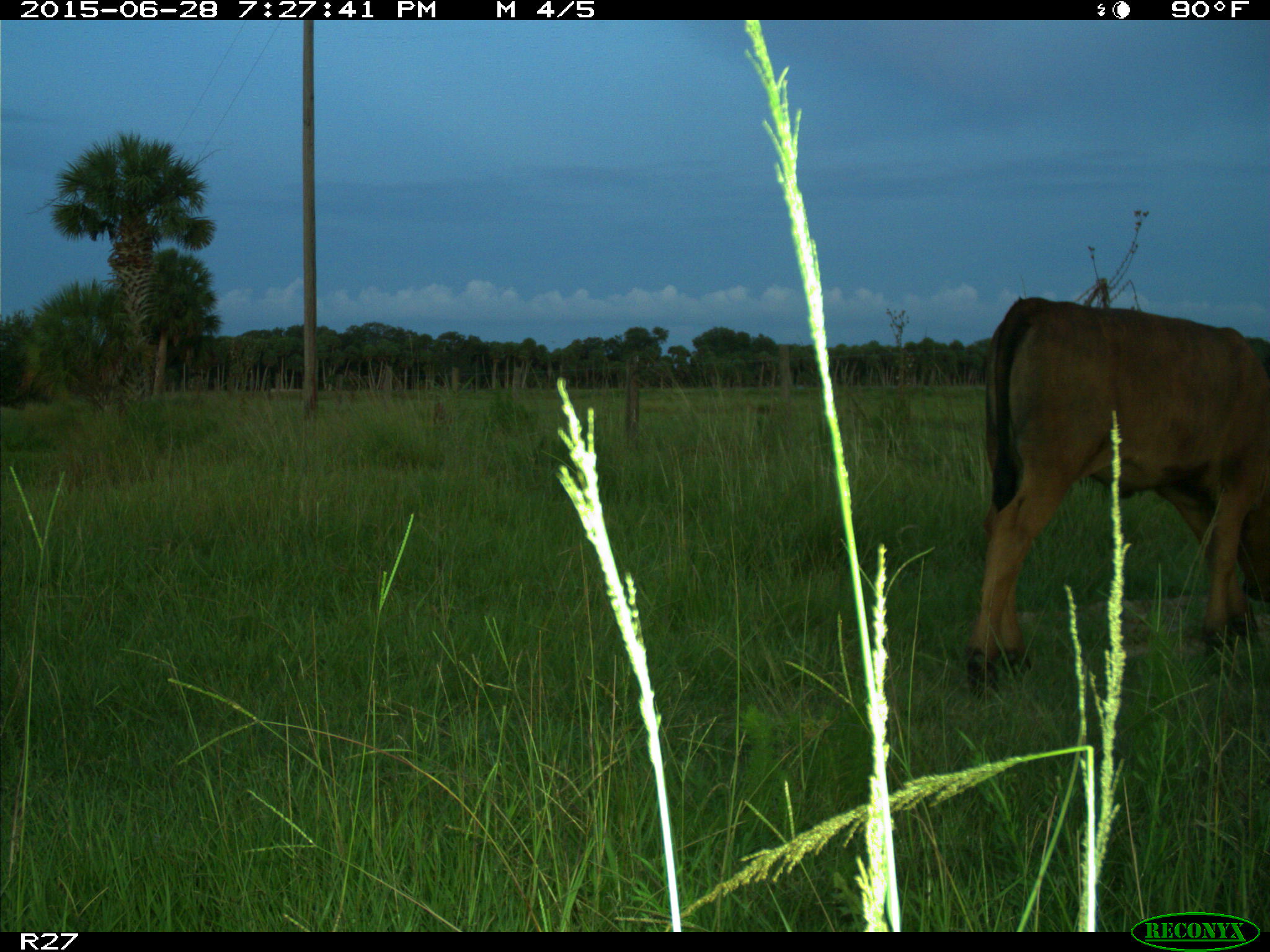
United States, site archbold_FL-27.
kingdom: Animalia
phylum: Chordata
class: Mammalia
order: Artiodactyla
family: Bovidae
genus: Bos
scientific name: Bos taurus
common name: domestic cow